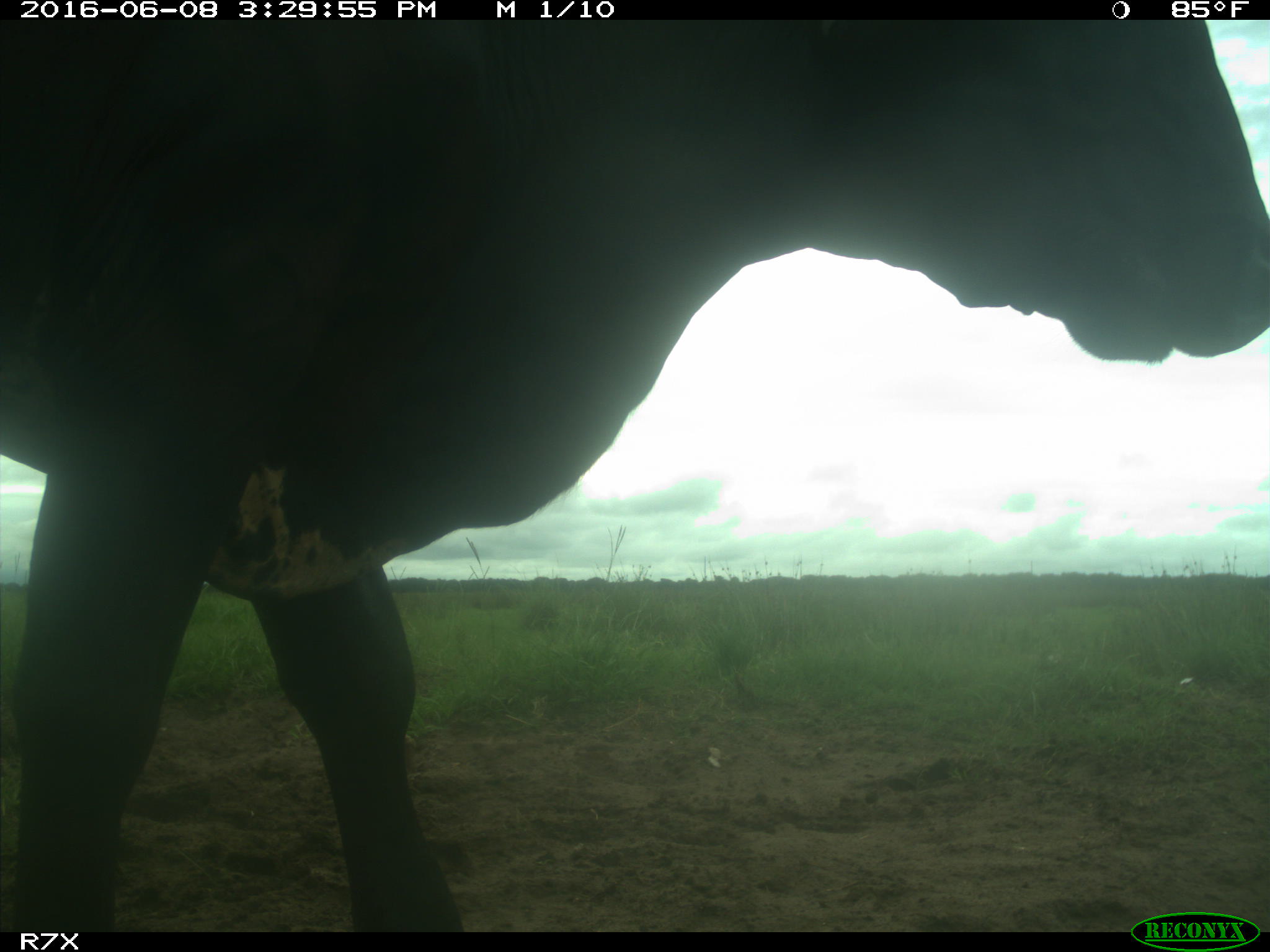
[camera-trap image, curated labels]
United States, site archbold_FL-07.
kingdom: Animalia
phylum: Chordata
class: Mammalia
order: Artiodactyla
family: Bovidae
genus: Bos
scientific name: Bos taurus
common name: domestic cow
Bos taurus (domestic cow).